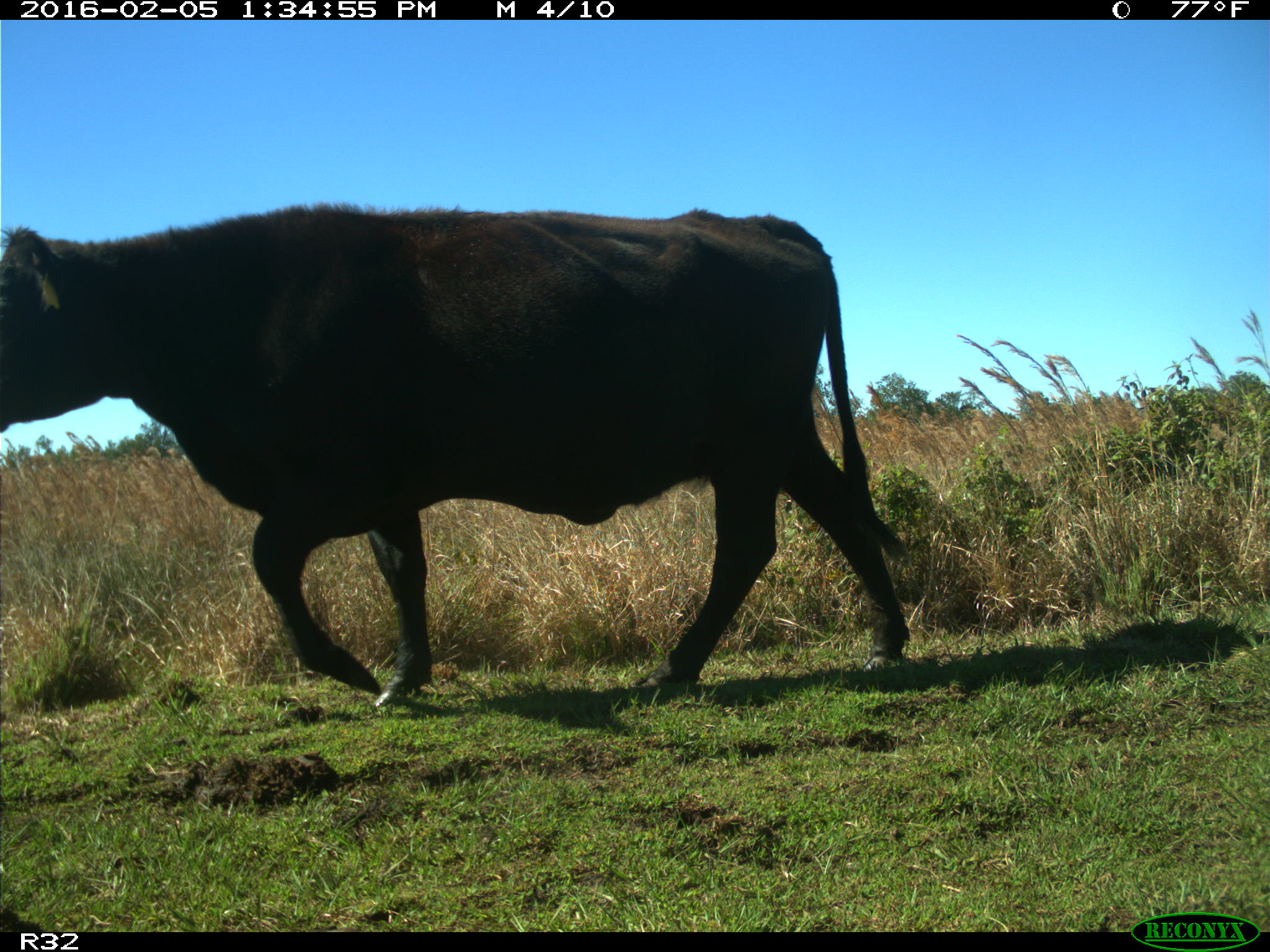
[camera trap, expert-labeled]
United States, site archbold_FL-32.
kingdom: Animalia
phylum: Chordata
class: Mammalia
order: Artiodactyla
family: Bovidae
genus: Bos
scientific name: Bos taurus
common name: domestic cow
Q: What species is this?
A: Bos taurus (domestic cow).